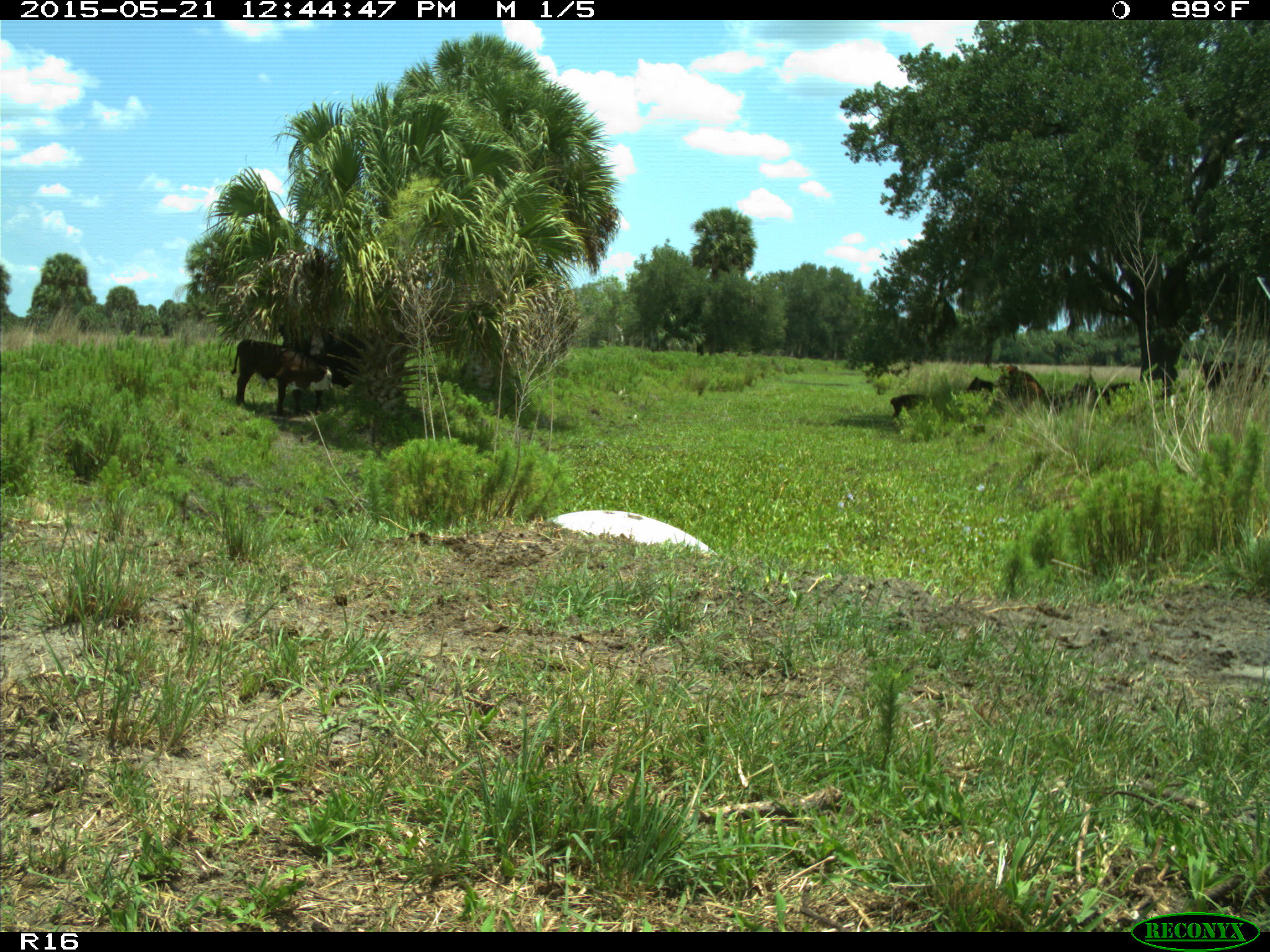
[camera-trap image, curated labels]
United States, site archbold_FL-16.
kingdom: Animalia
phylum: Chordata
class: Mammalia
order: Artiodactyla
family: Bovidae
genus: Bos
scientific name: Bos taurus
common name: domestic cow